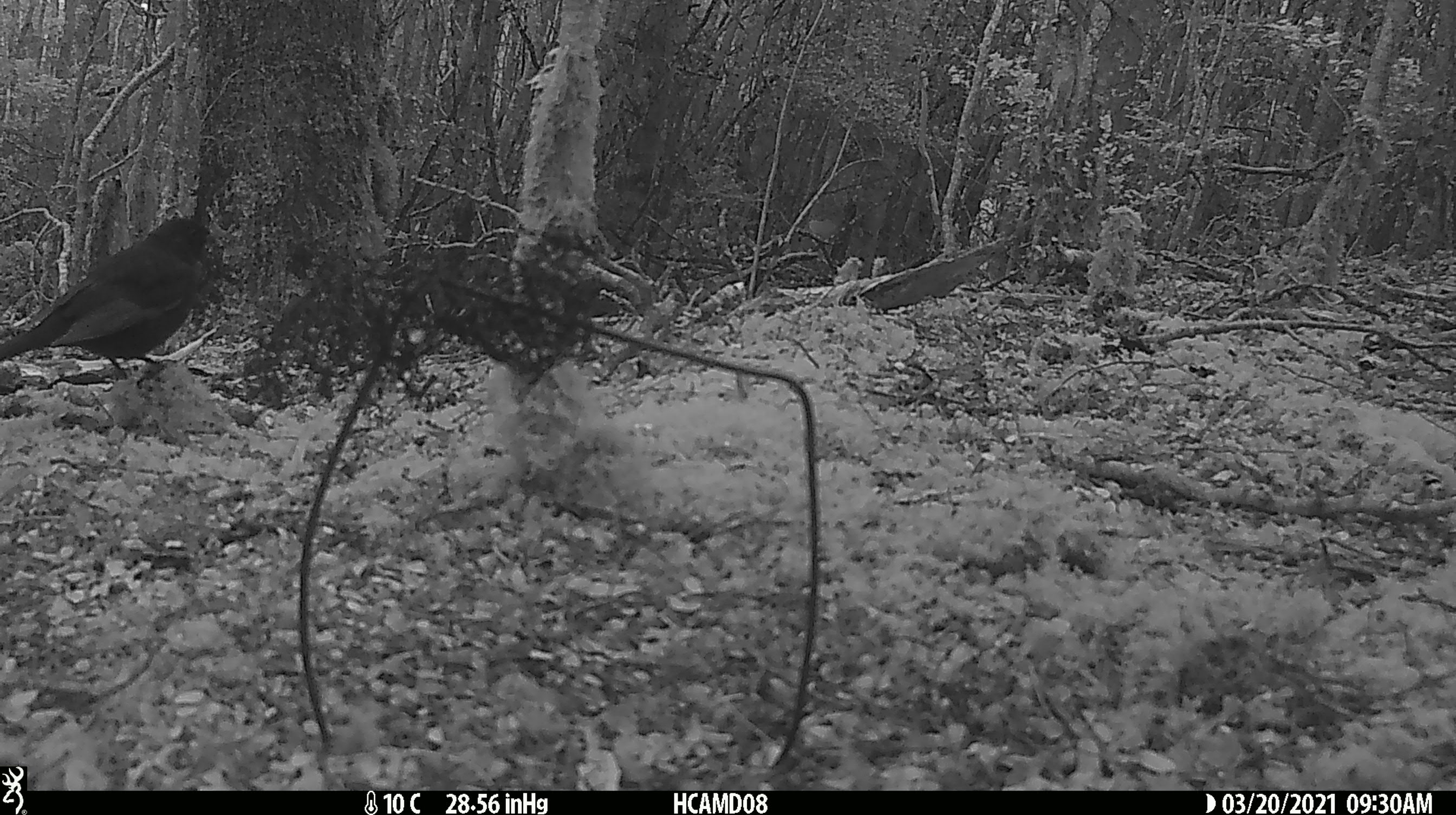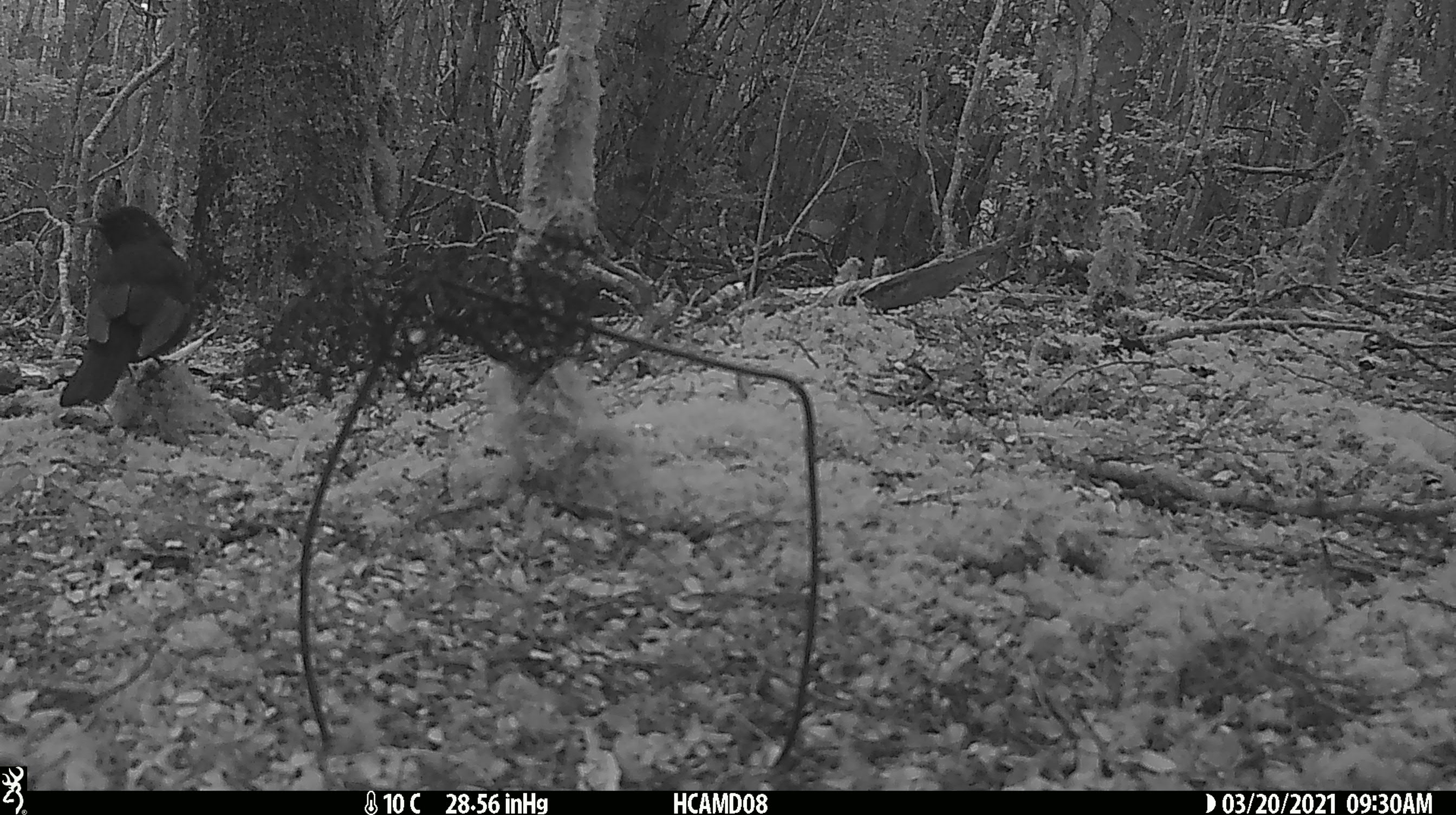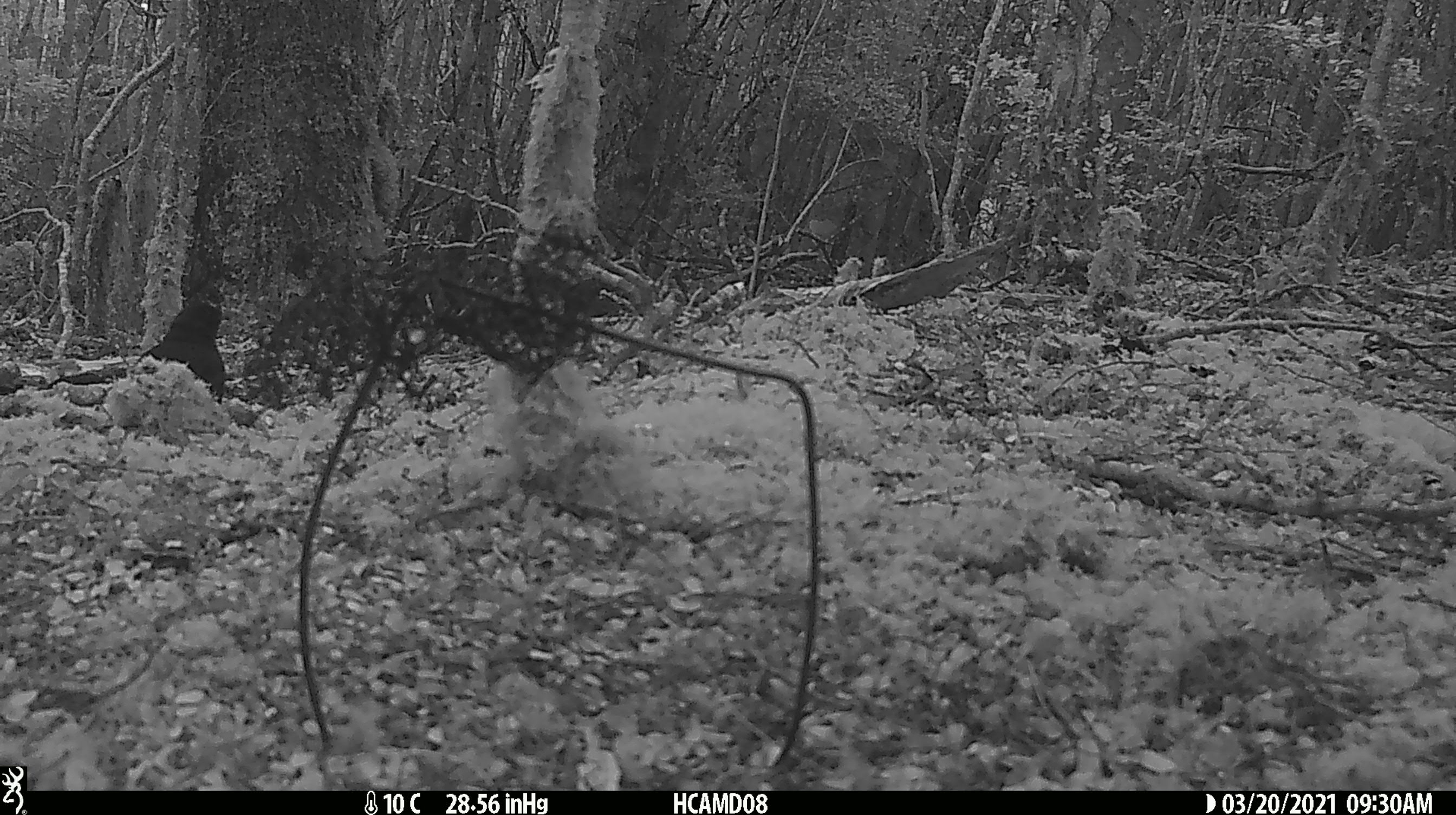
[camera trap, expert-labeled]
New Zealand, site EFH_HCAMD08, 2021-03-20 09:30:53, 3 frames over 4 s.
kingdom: Animalia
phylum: Chordata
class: Aves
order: Passeriformes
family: Turdidae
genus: Turdus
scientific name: Turdus merula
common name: eurasian blackbird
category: blackbird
Blackbird (eurasian blackbird) (Turdus merula).